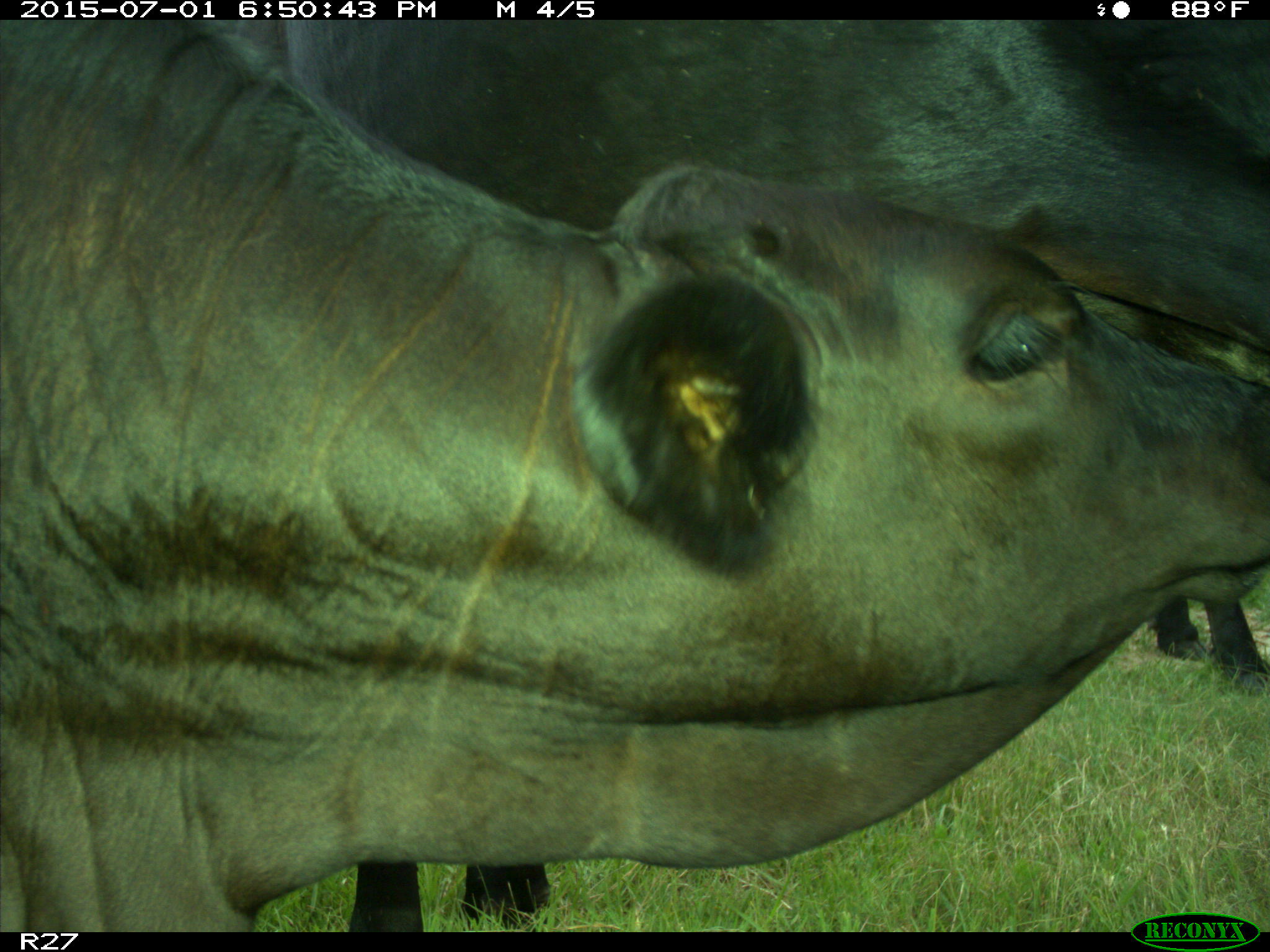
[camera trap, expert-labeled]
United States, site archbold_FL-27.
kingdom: Animalia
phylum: Chordata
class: Mammalia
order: Artiodactyla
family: Bovidae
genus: Bos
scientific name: Bos taurus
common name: domestic cow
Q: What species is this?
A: Bos taurus (domestic cow).